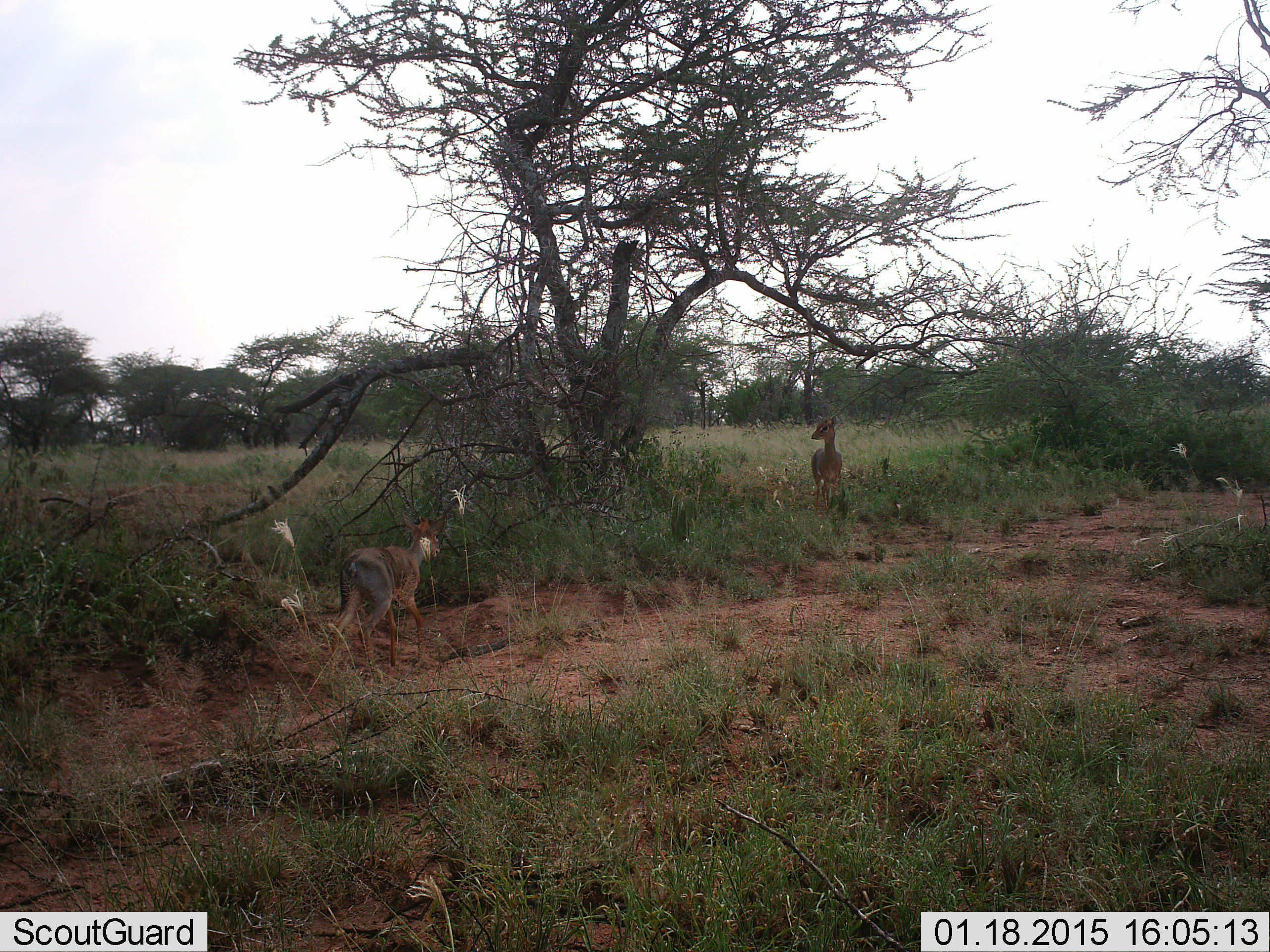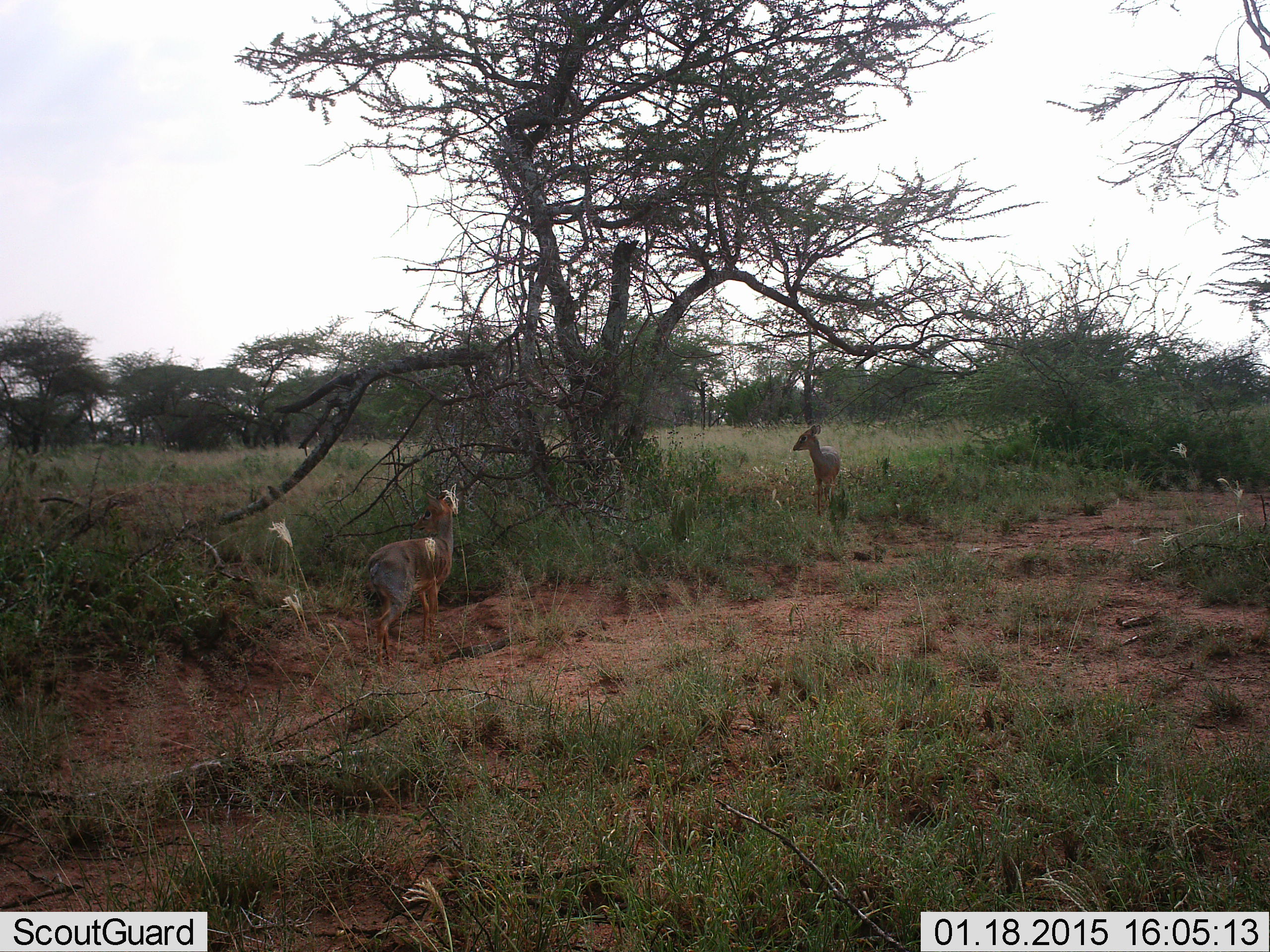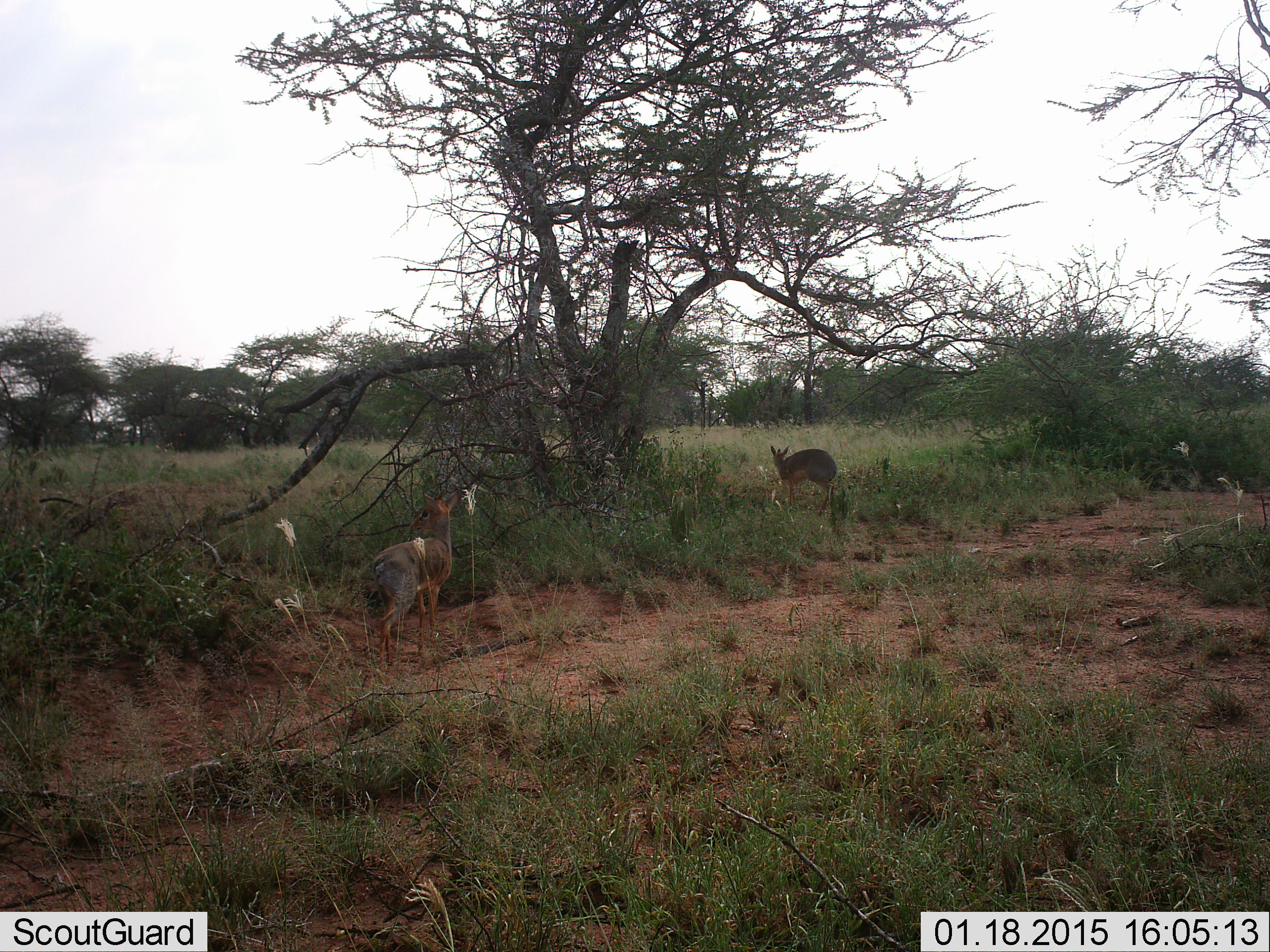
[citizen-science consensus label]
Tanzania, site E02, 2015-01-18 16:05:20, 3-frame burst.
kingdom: Animalia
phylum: Chordata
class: Mammalia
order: Artiodactyla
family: Bovidae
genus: Madoqua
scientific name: Madoqua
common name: dikdik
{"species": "dikdik (Madoqua)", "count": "2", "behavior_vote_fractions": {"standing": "60%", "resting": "0%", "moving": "40%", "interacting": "0%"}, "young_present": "0%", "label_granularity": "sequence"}